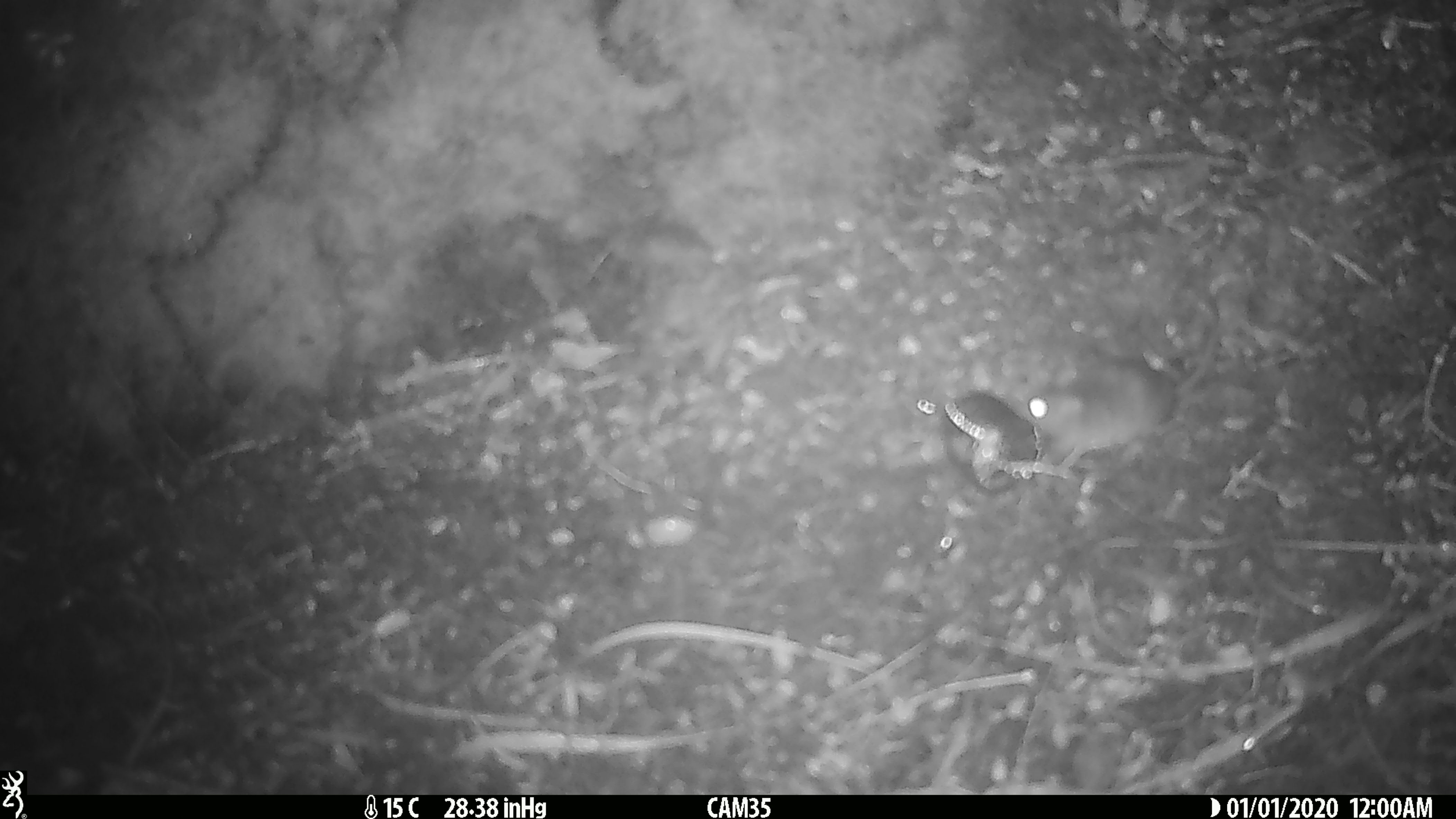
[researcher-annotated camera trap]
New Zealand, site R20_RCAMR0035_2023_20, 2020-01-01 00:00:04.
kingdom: Animalia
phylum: Chordata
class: Mammalia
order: Rodentia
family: Muridae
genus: Mus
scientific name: Mus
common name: mouse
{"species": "mouse (Mus)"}